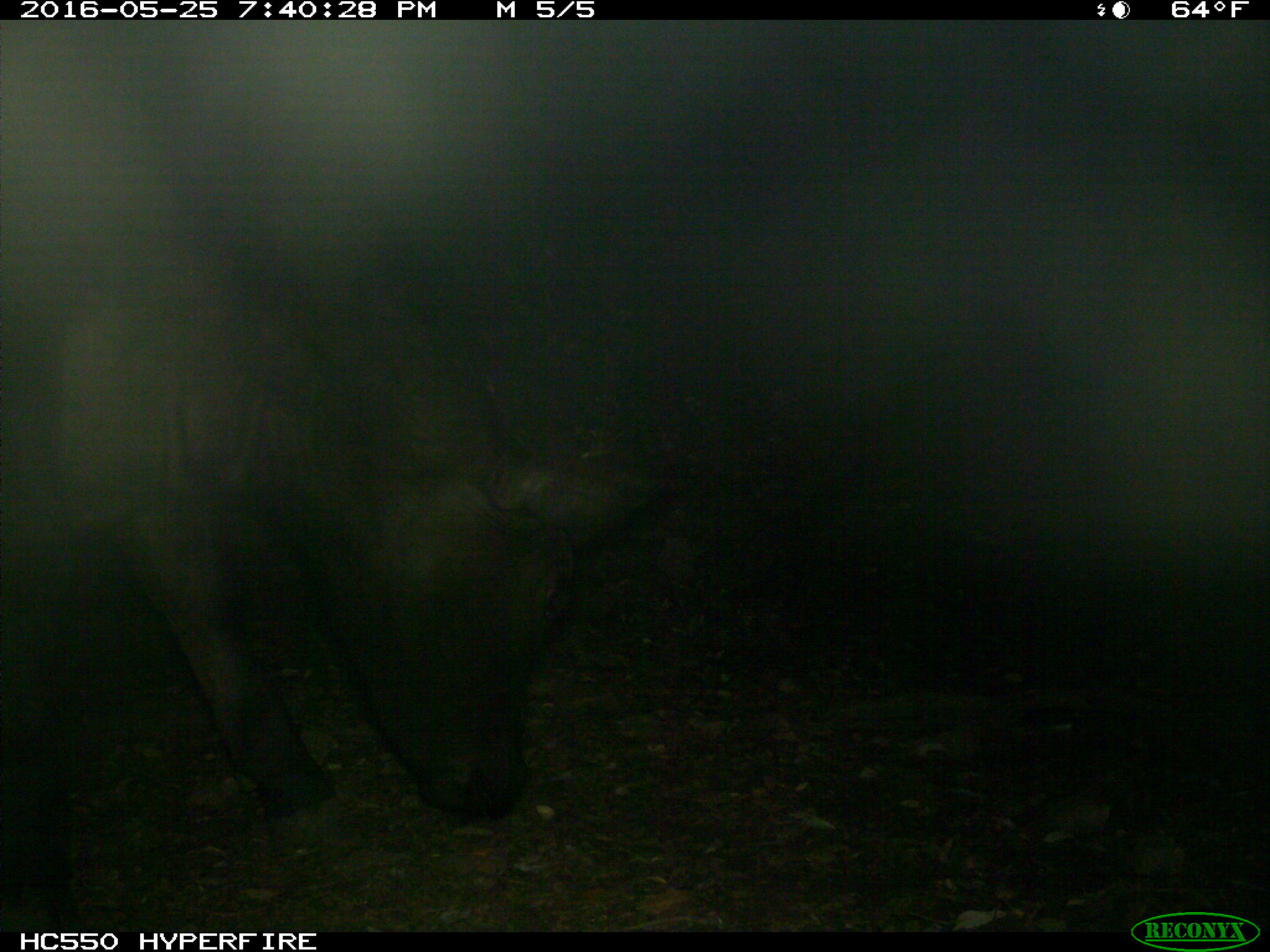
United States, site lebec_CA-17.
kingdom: Animalia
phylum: Chordata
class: Mammalia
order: Artiodactyla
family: Bovidae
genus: Bos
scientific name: Bos taurus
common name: domestic cow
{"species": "Bos taurus (domestic cow)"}